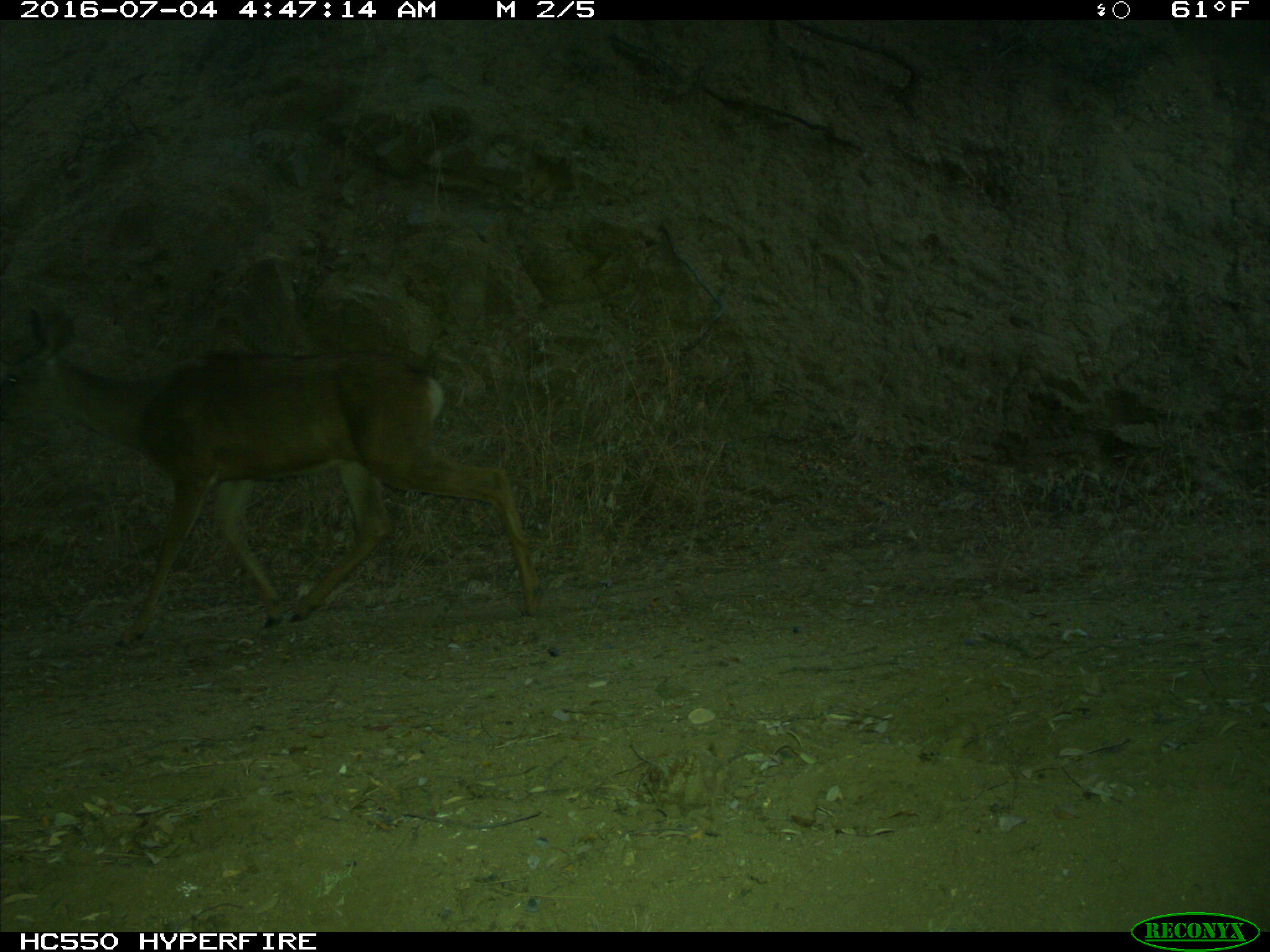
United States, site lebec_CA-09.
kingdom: Animalia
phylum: Chordata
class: Mammalia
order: Artiodactyla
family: Cervidae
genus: Odocoileus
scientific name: Odocoileus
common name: deer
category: unidentified deer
Unidentified deer (deer) (Odocoileus).